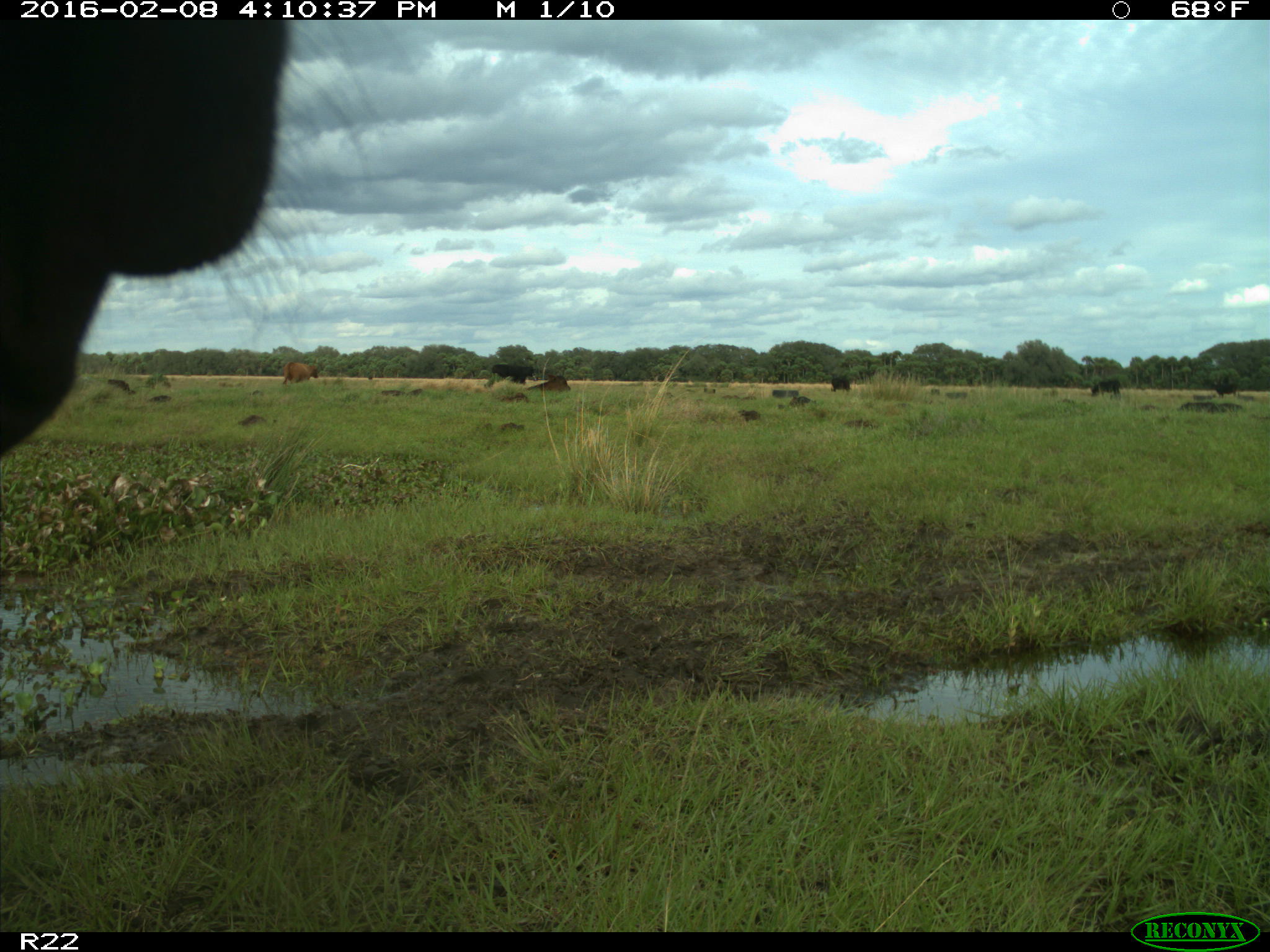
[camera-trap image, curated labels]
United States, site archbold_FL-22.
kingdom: Animalia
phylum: Chordata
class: Mammalia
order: Artiodactyla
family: Bovidae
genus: Bos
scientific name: Bos taurus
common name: domestic cow